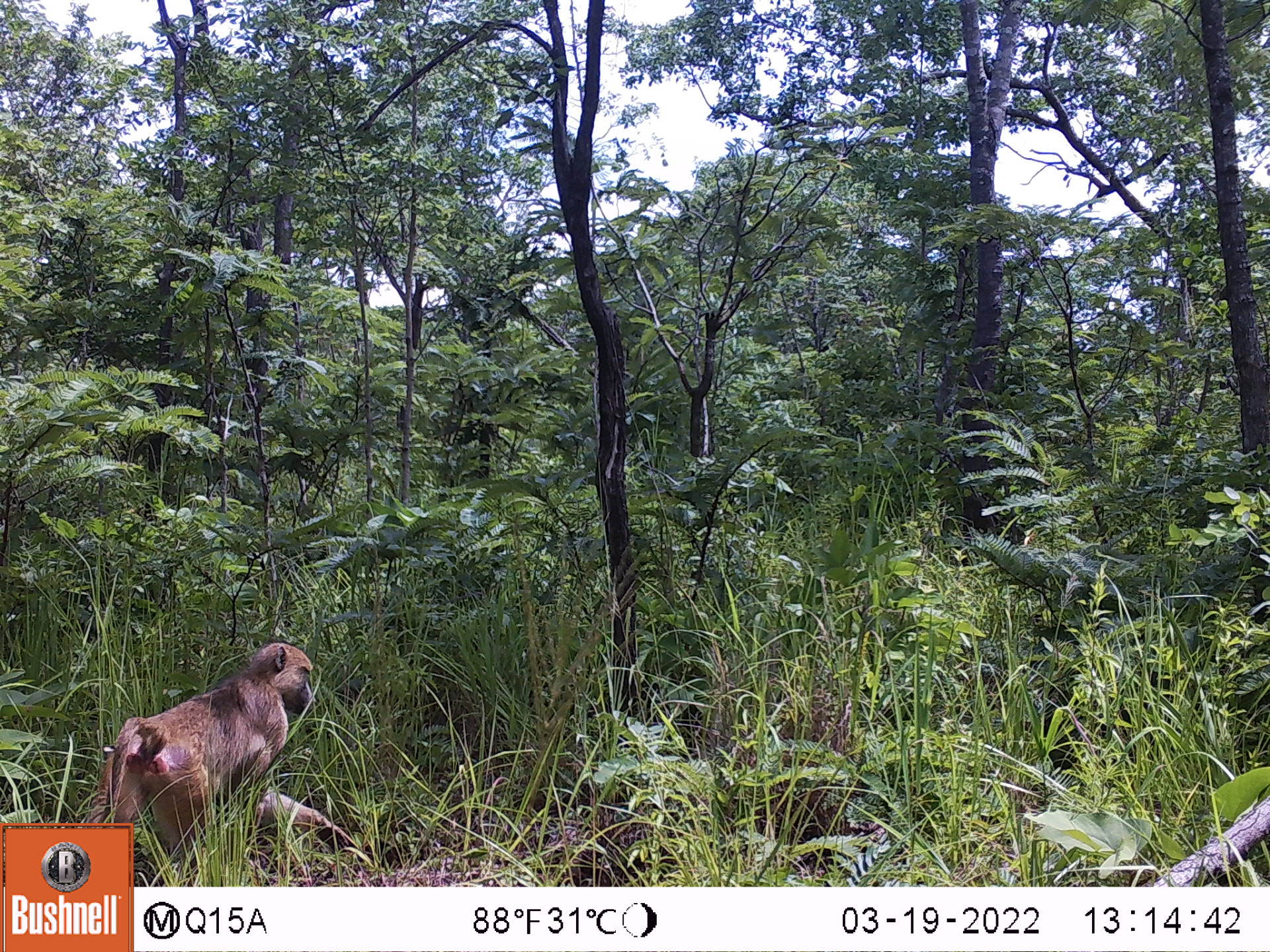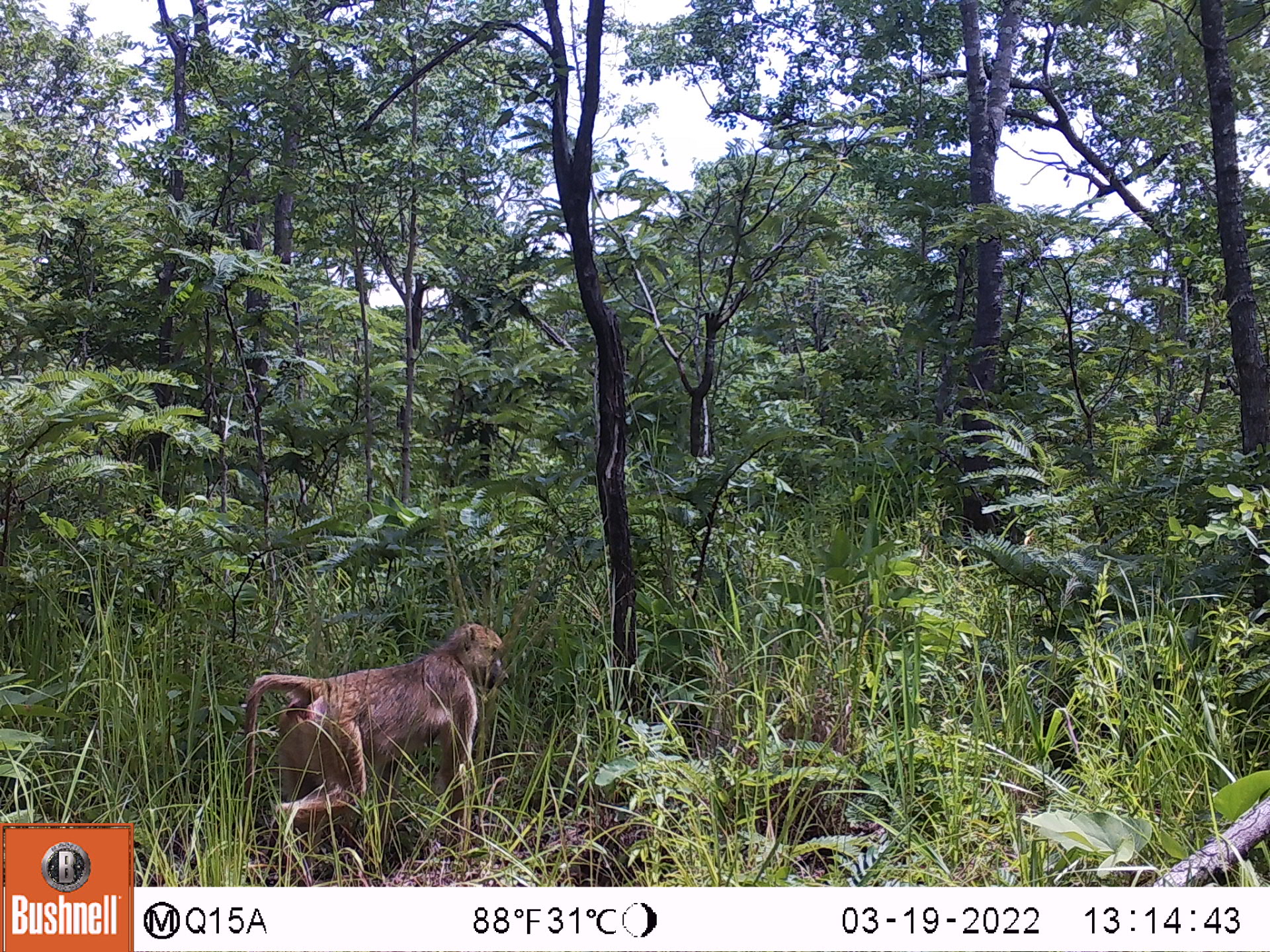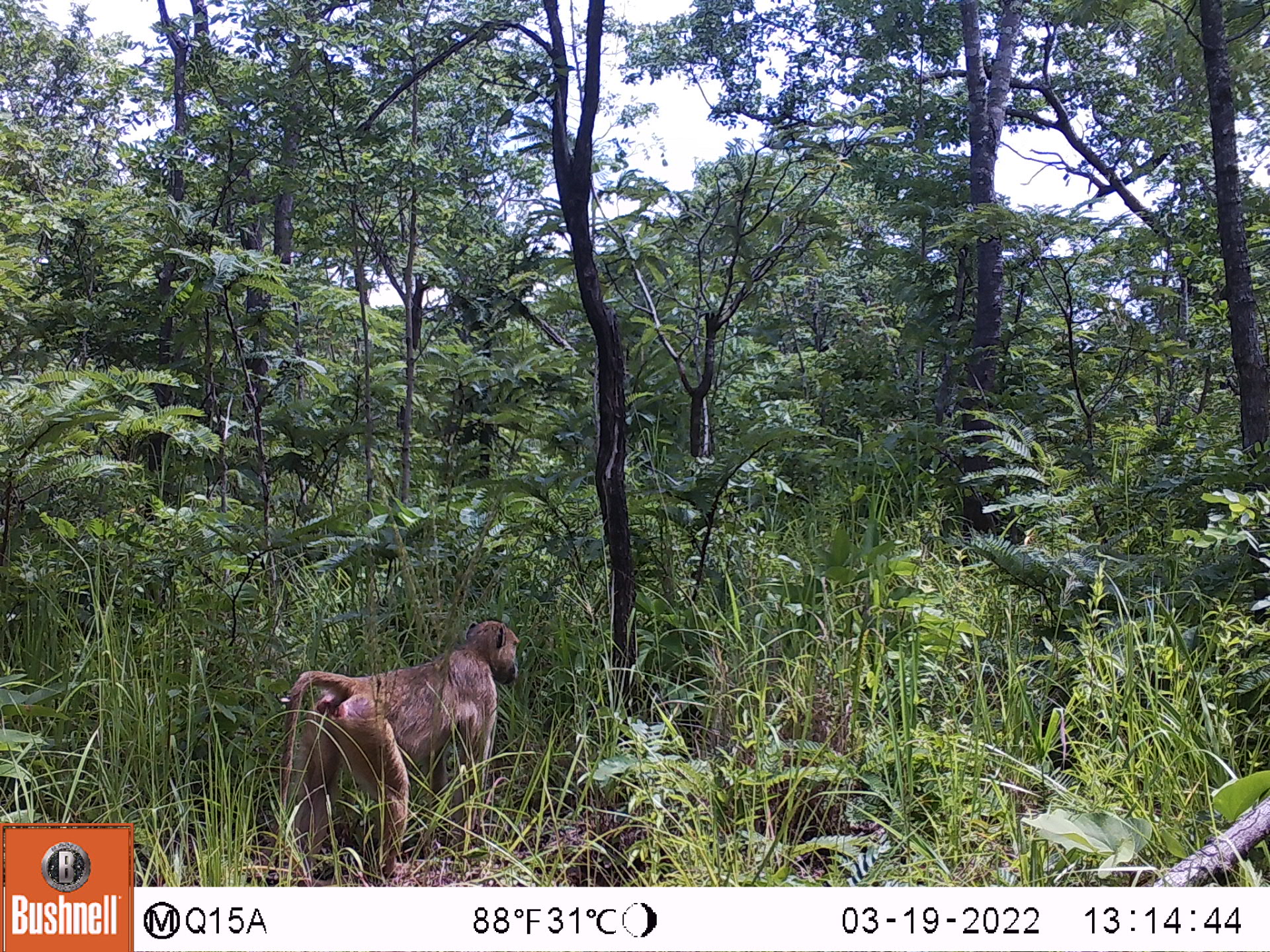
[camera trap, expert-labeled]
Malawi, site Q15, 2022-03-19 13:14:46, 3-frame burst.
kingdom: Animalia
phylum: Chordata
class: Mammalia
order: Primates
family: Cercopithecidae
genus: Papio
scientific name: Papio cynocephalus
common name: yellow baboon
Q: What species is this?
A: Yellow baboon (Papio cynocephalus).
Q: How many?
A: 1.